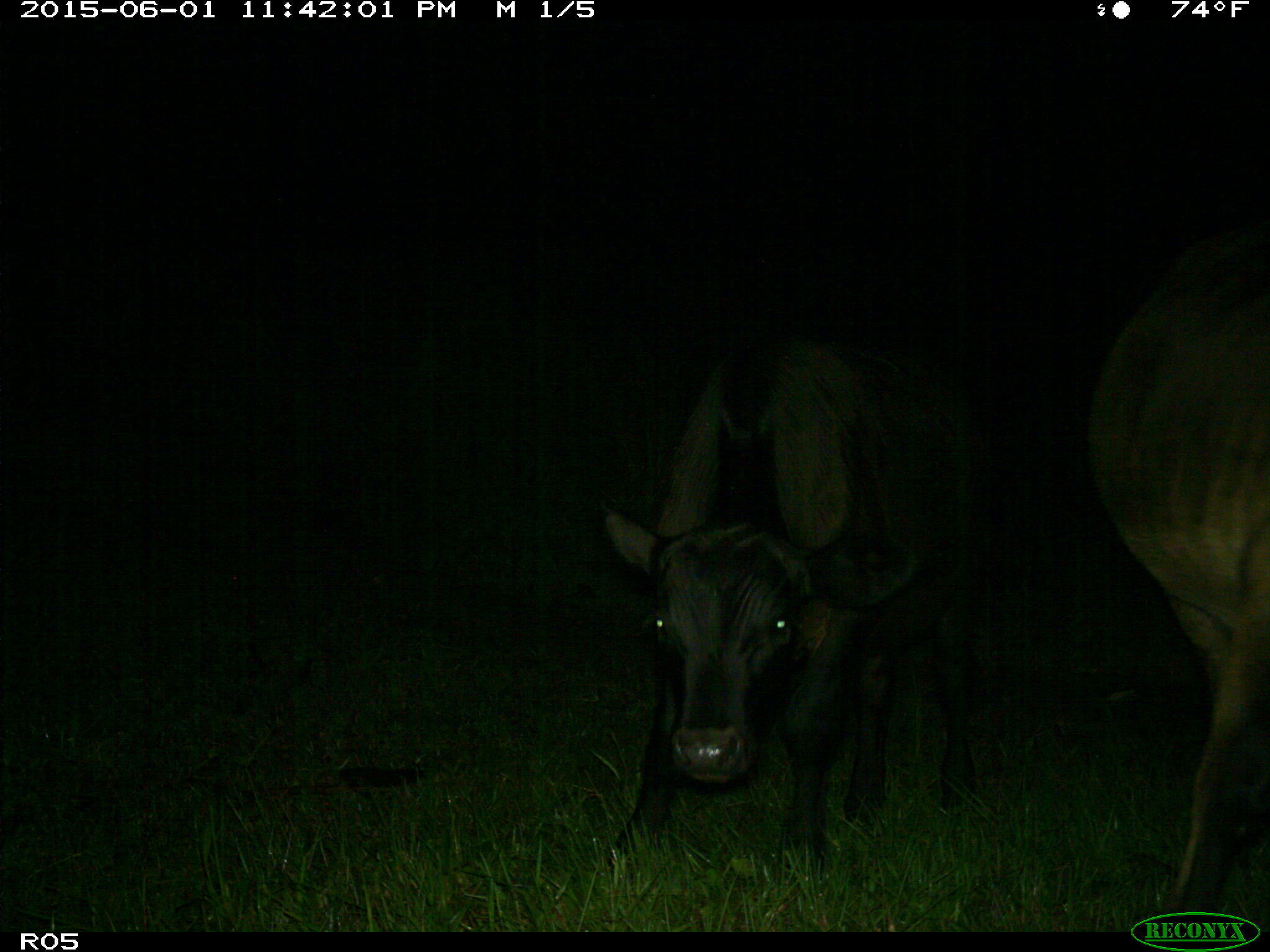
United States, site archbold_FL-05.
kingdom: Animalia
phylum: Chordata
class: Mammalia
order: Artiodactyla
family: Bovidae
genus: Bos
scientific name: Bos taurus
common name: domestic cow